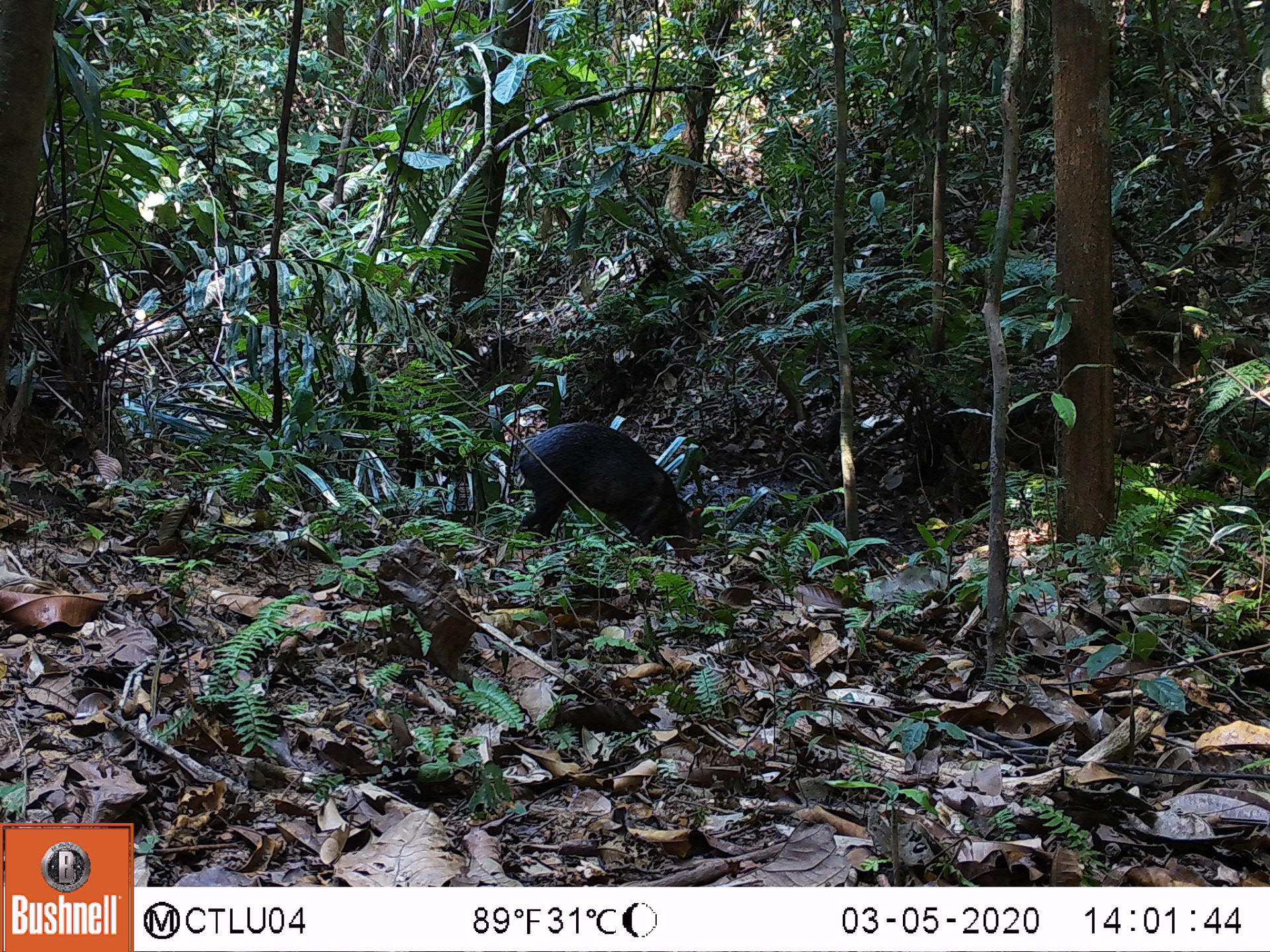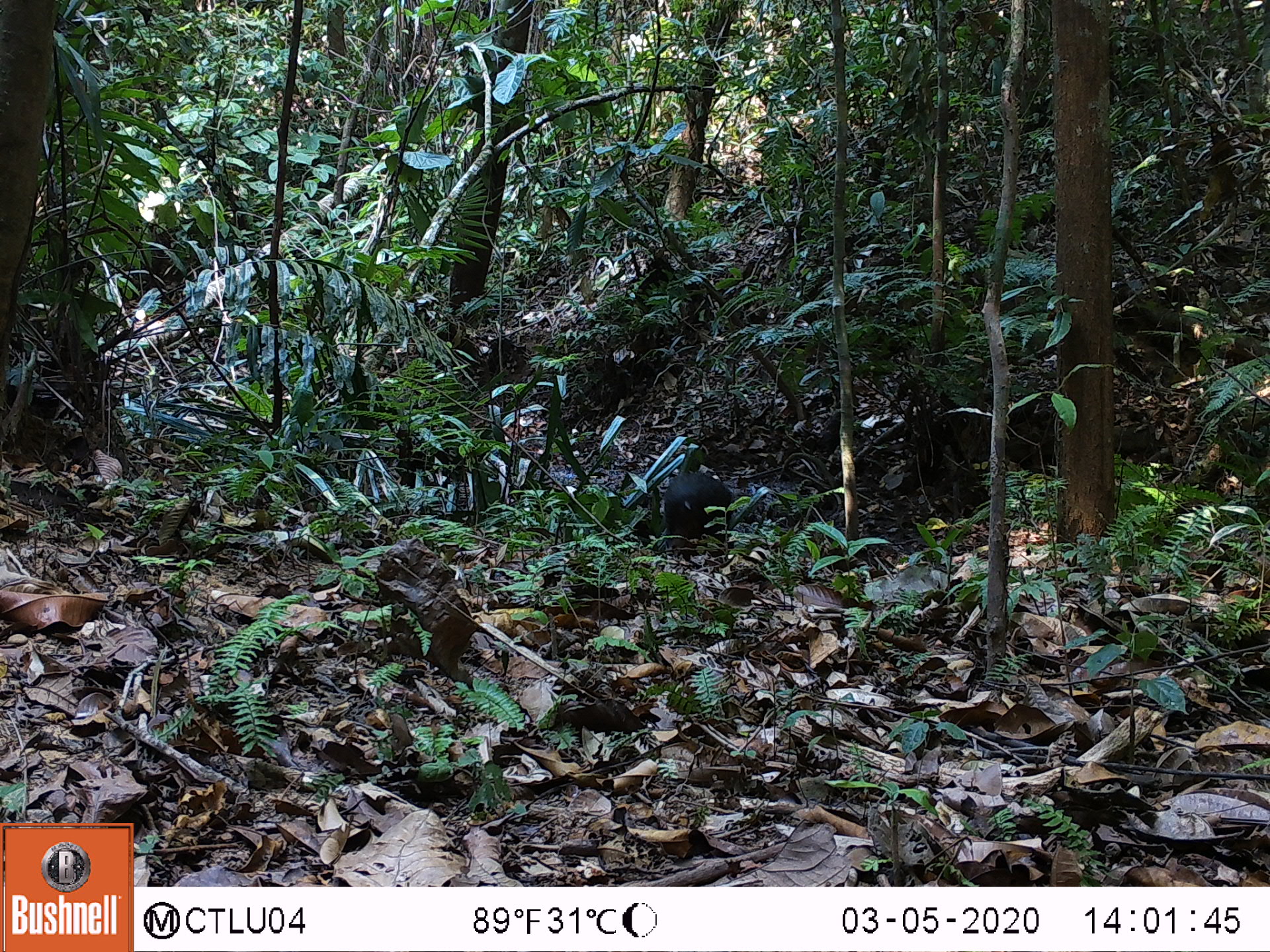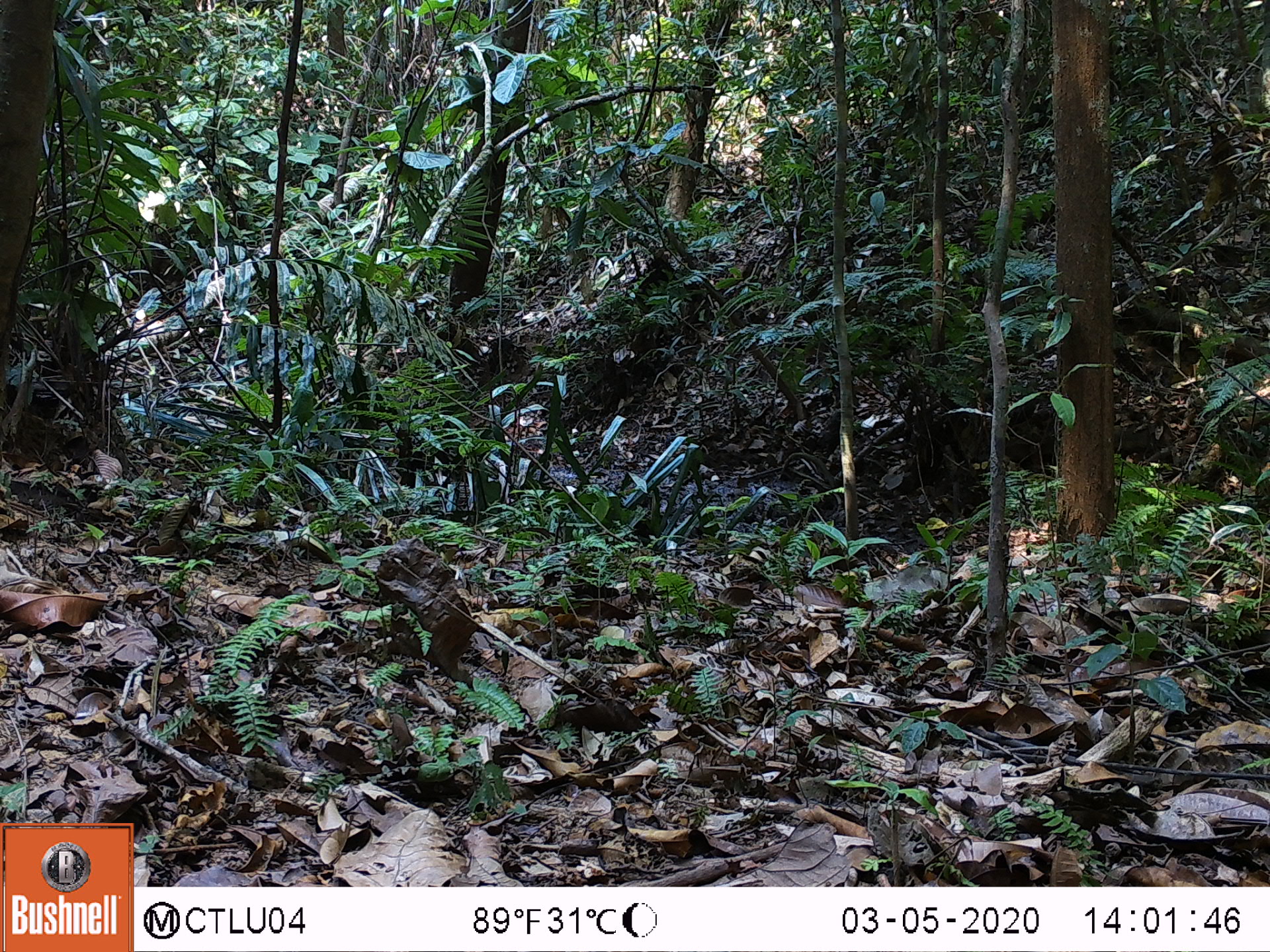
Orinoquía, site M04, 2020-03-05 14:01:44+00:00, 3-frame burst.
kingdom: Animalia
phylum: Chordata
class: Mammalia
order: Rodentia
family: Dasyproctidae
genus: Dasyprocta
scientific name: Dasyprocta fuliginosa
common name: black agouti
Black agouti (Dasyprocta fuliginosa).